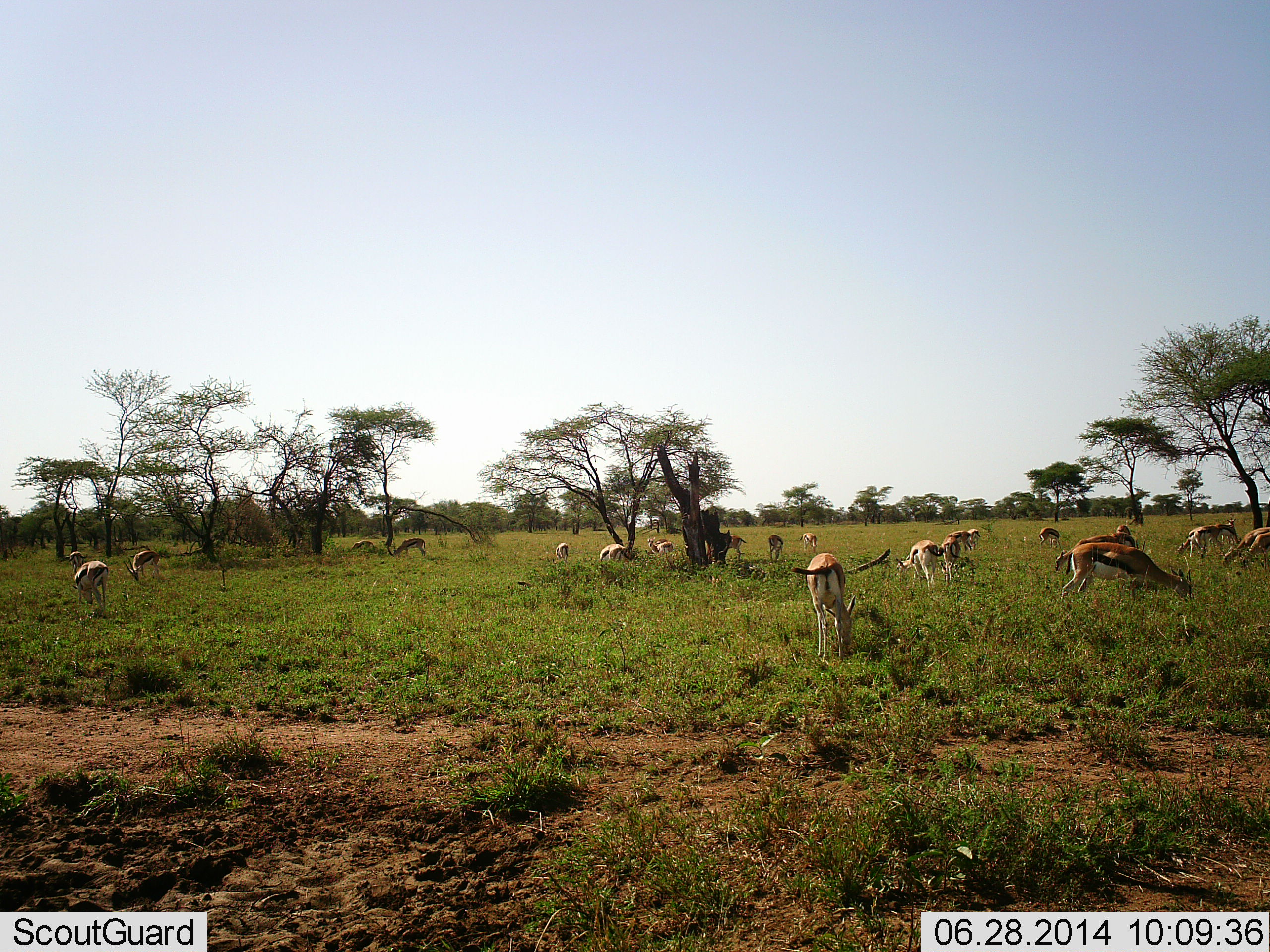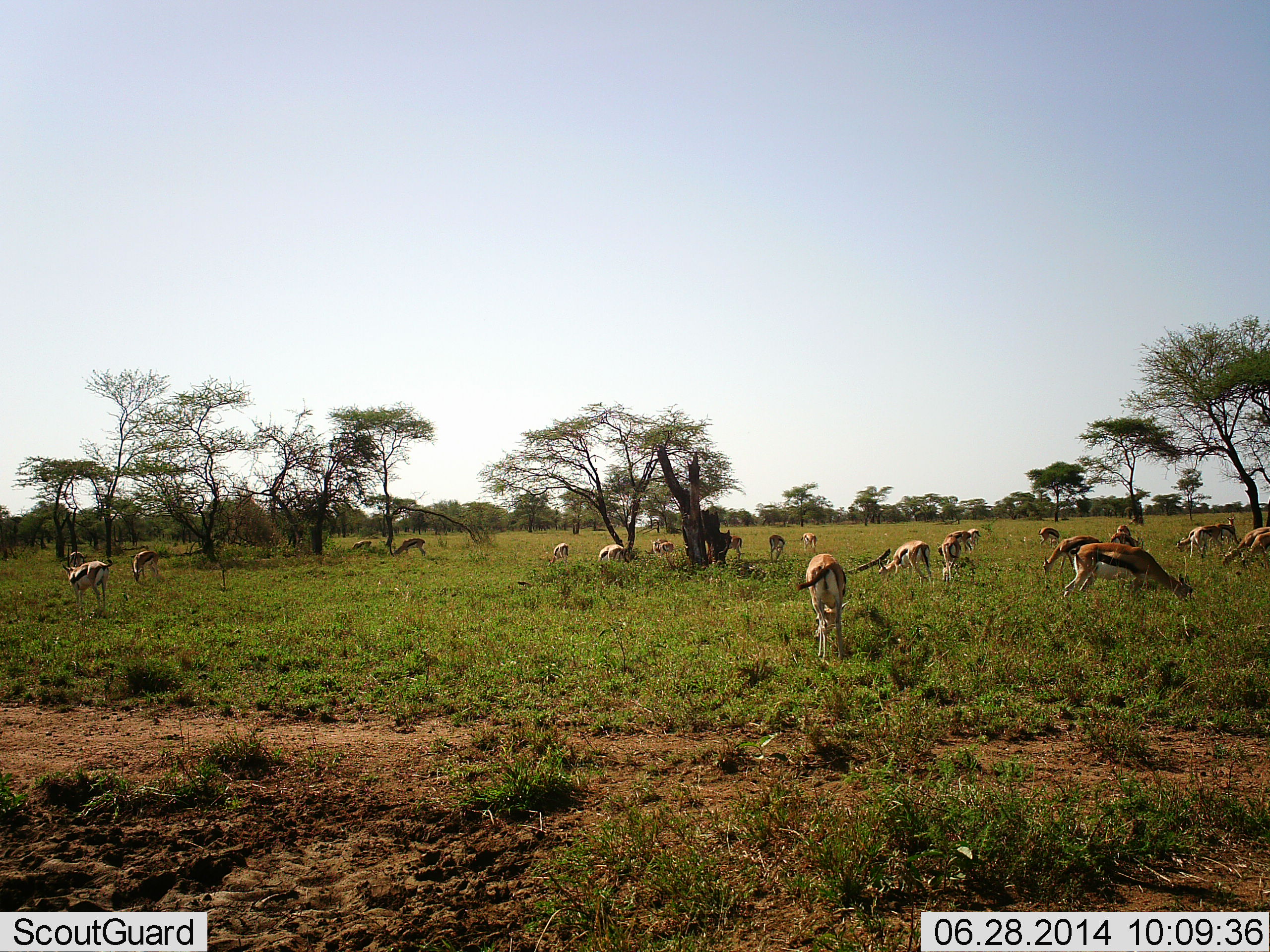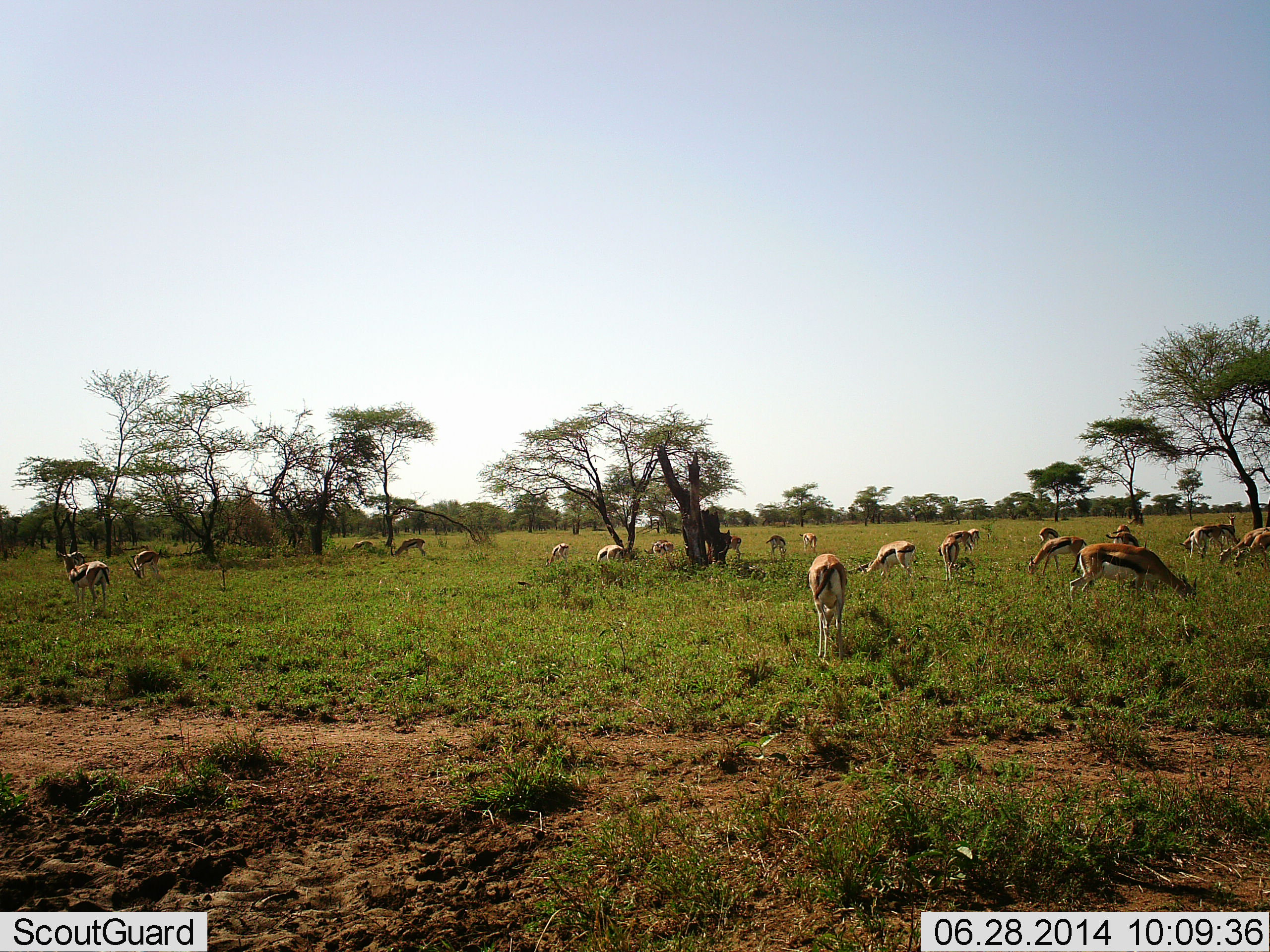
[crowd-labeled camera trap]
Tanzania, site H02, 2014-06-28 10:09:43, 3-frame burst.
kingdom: Animalia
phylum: Chordata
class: Mammalia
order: Artiodactyla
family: Bovidae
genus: Eudorcas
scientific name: Eudorcas thomsonii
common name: thomson's gazelle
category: gazellethomsons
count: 11-50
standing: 30%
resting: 0%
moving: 30%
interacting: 0%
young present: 0%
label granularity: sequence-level